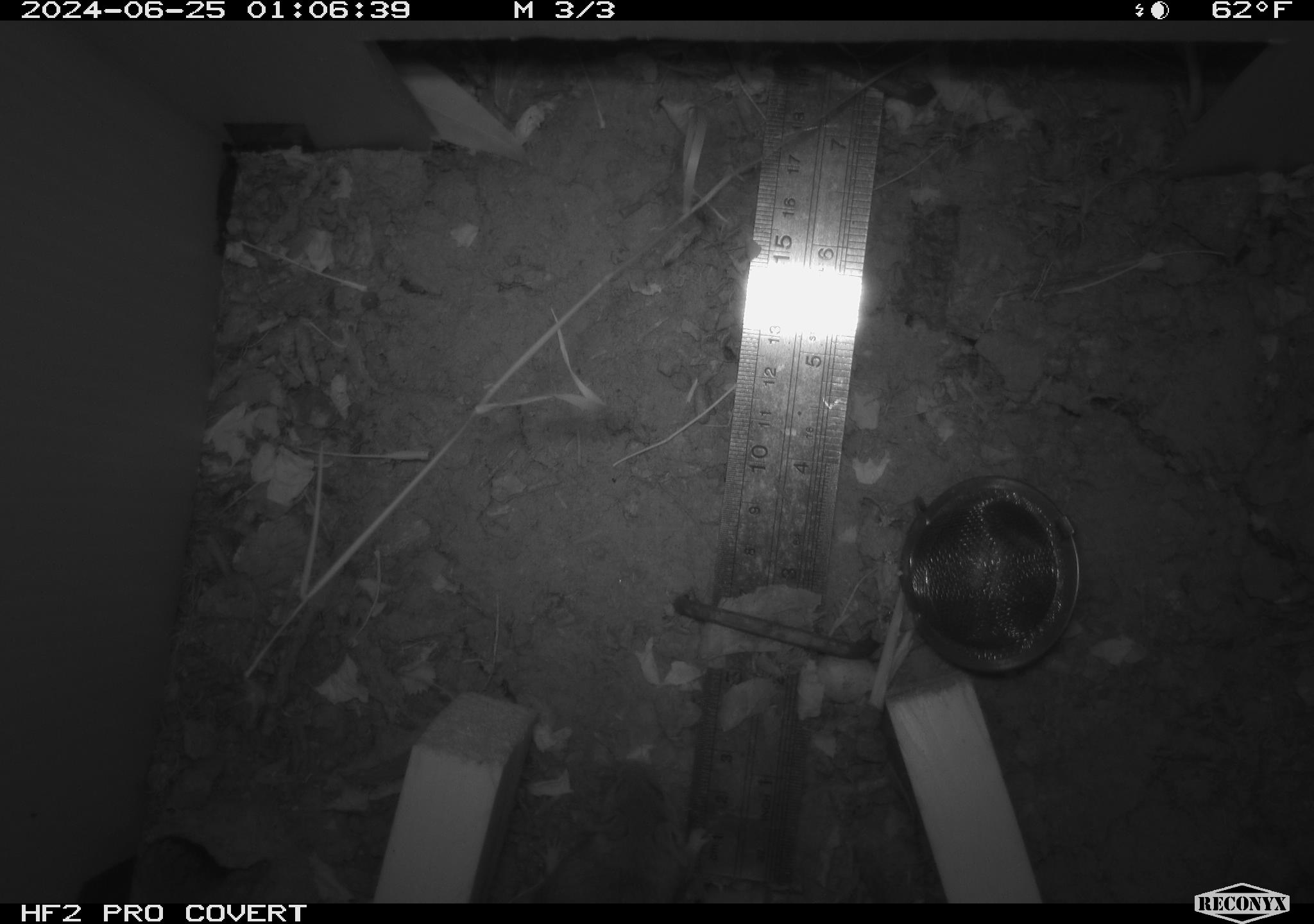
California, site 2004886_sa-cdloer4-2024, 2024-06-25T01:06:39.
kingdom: Animalia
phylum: Chordata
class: Mammalia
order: Rodentia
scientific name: Rodentia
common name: rodent